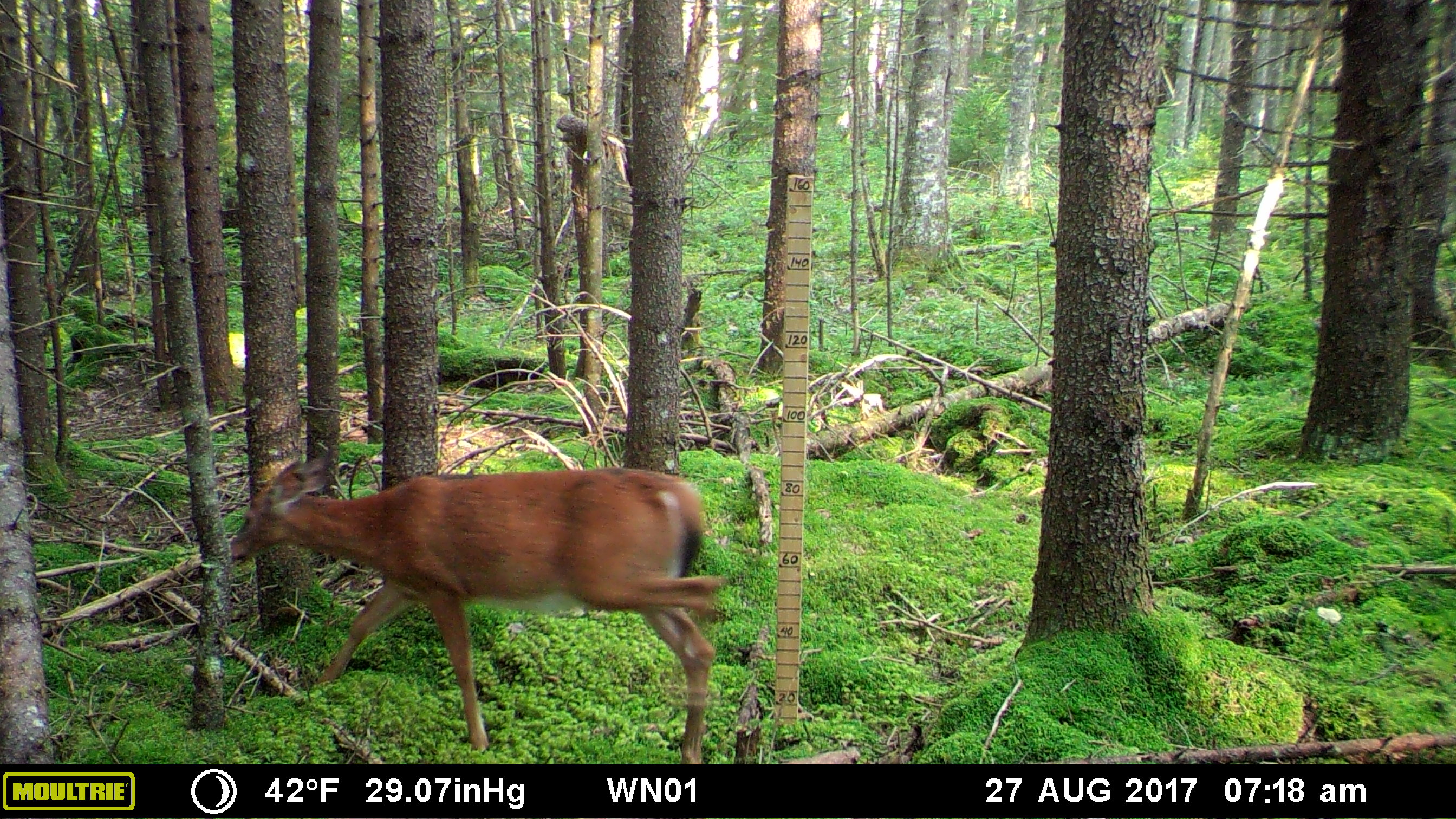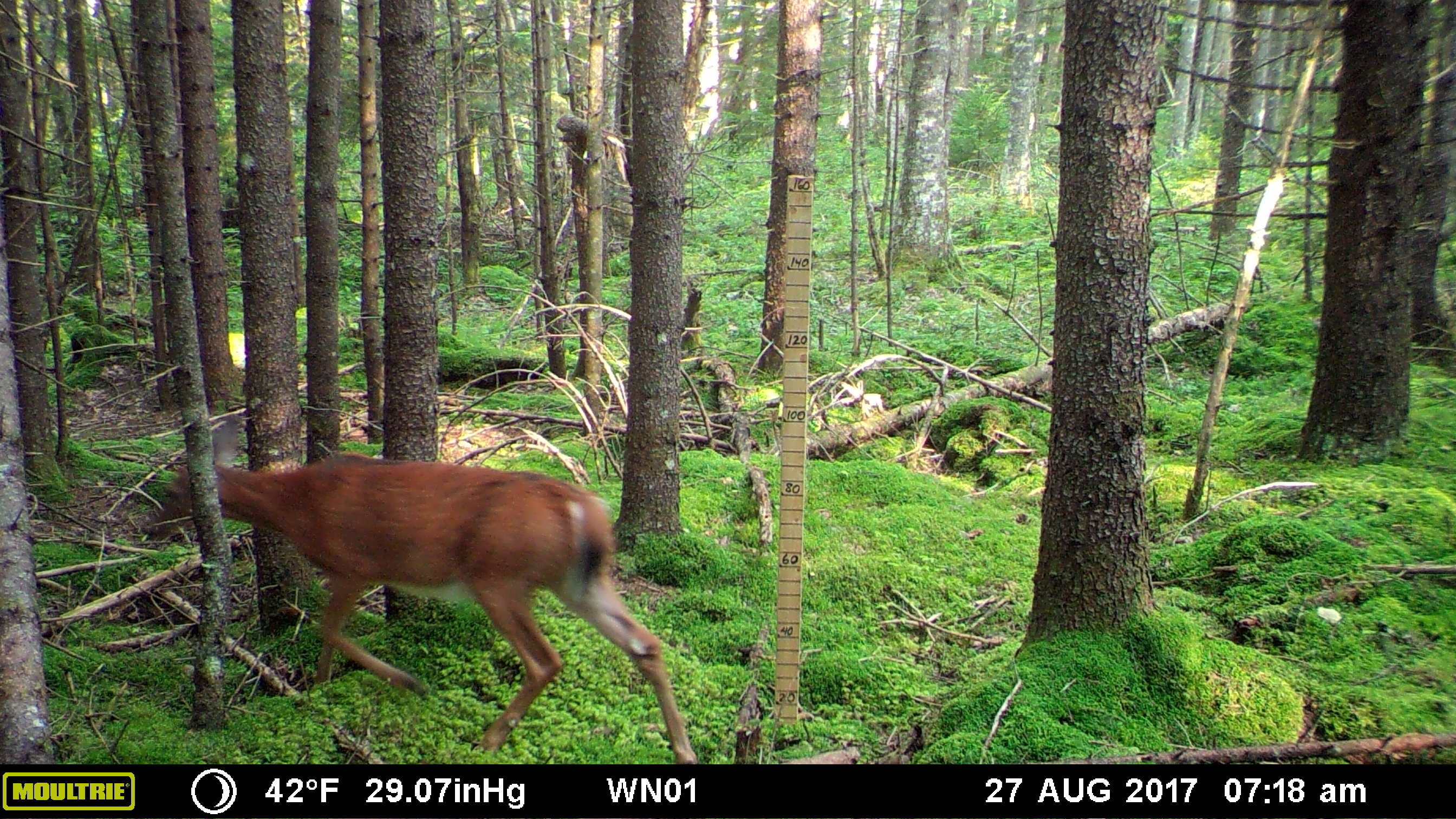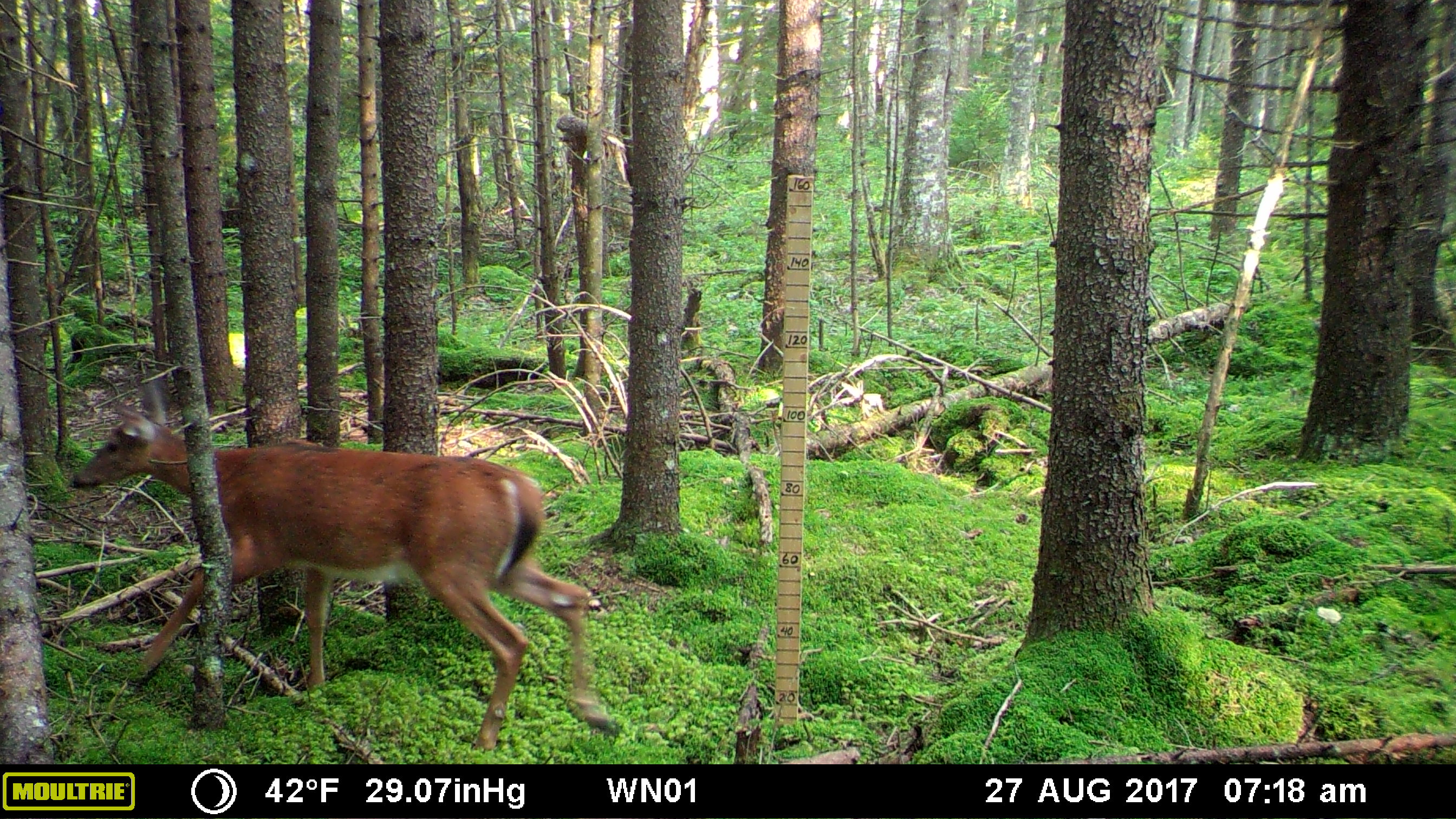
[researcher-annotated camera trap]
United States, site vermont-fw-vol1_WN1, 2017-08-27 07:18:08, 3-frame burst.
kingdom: Animalia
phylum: Chordata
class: Mammalia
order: Artiodactyla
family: Cervidae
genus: Odocoileus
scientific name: Odocoileus virginianus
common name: white-tailed deer